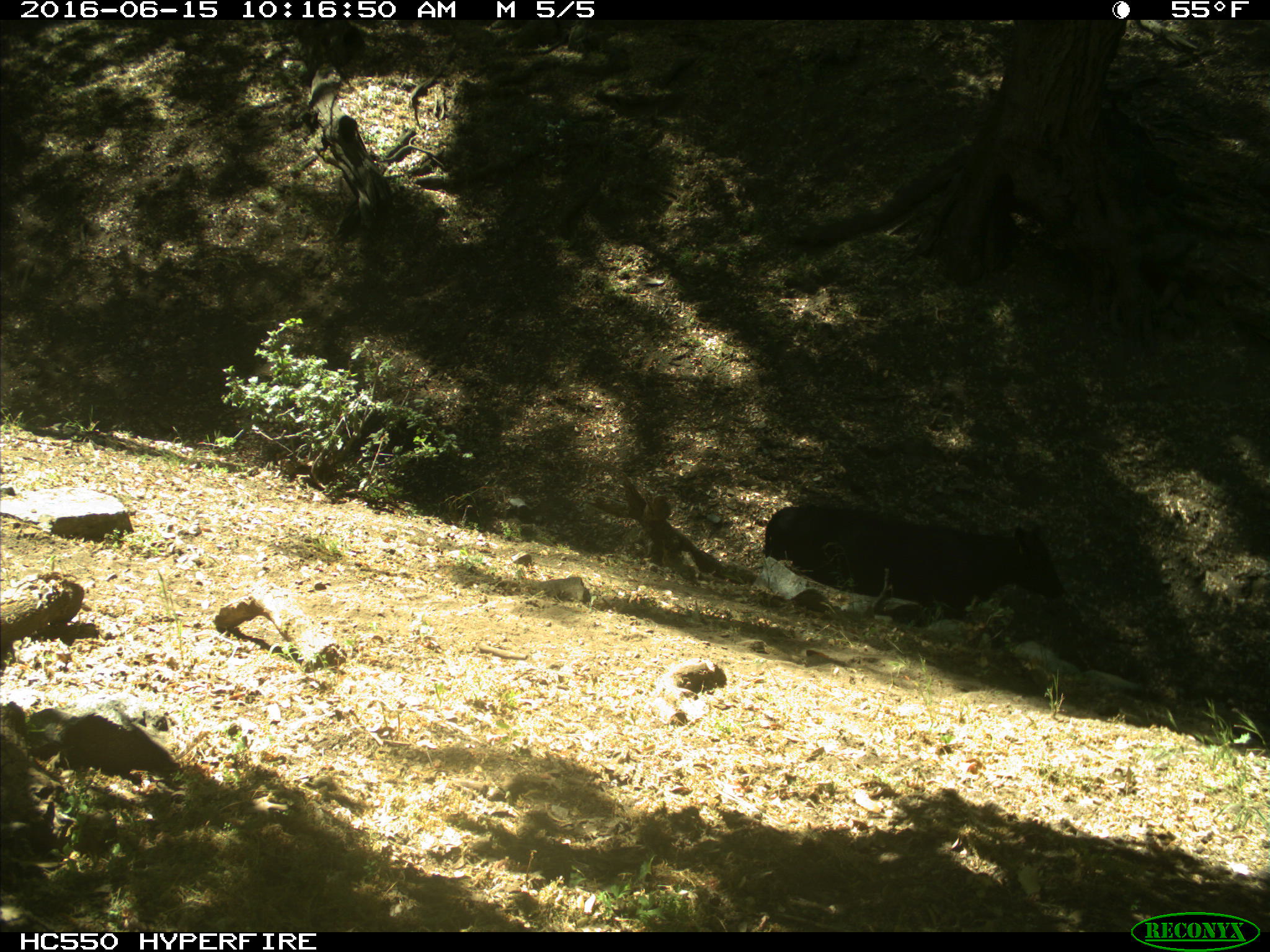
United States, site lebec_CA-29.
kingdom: Animalia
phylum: Chordata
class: Mammalia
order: Artiodactyla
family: Bovidae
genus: Bos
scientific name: Bos taurus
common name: domestic cow